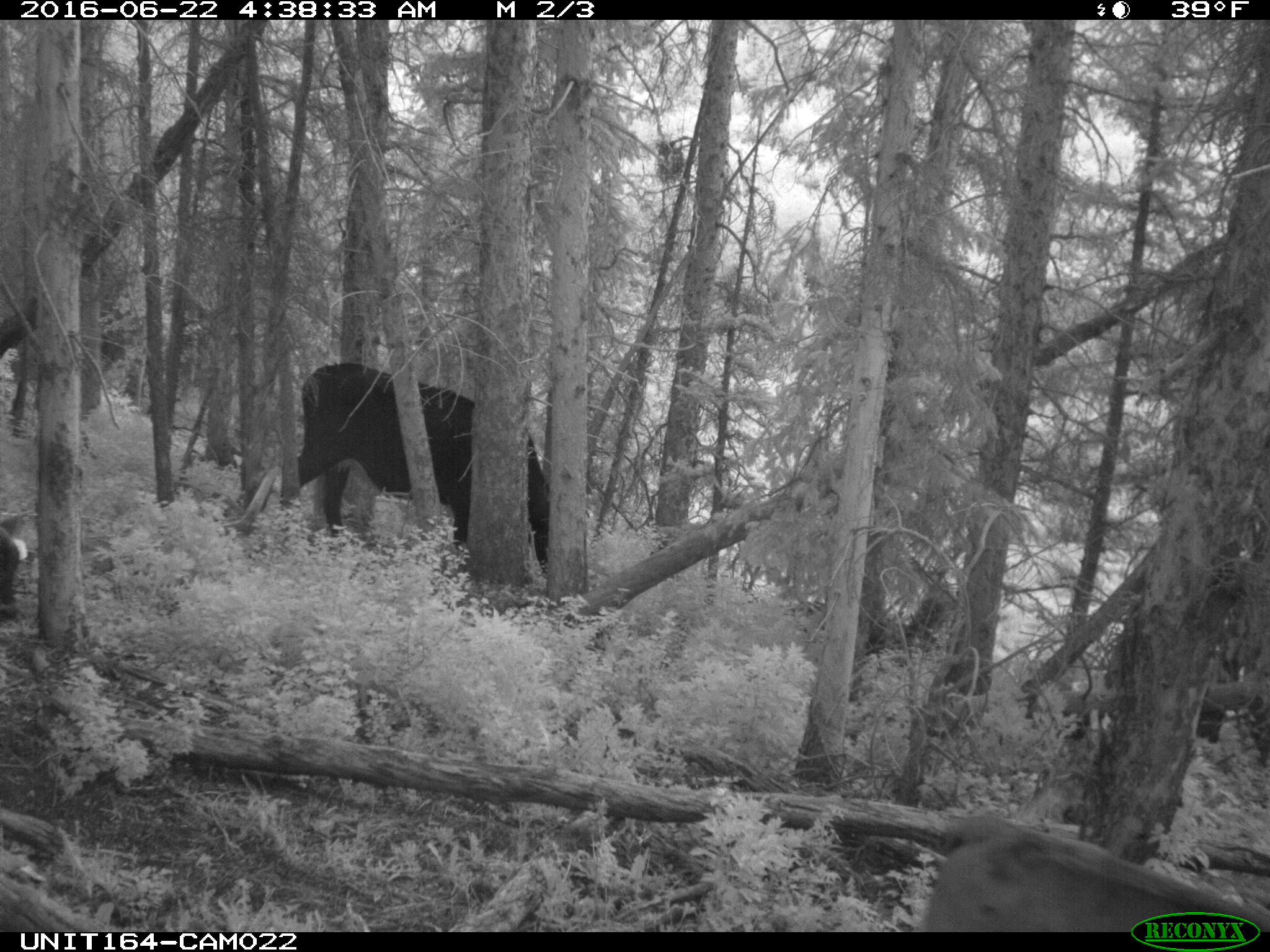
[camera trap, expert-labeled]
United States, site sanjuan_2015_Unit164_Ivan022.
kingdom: Animalia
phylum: Chordata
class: Mammalia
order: Artiodactyla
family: Bovidae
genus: Bos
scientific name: Bos taurus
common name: domestic cow